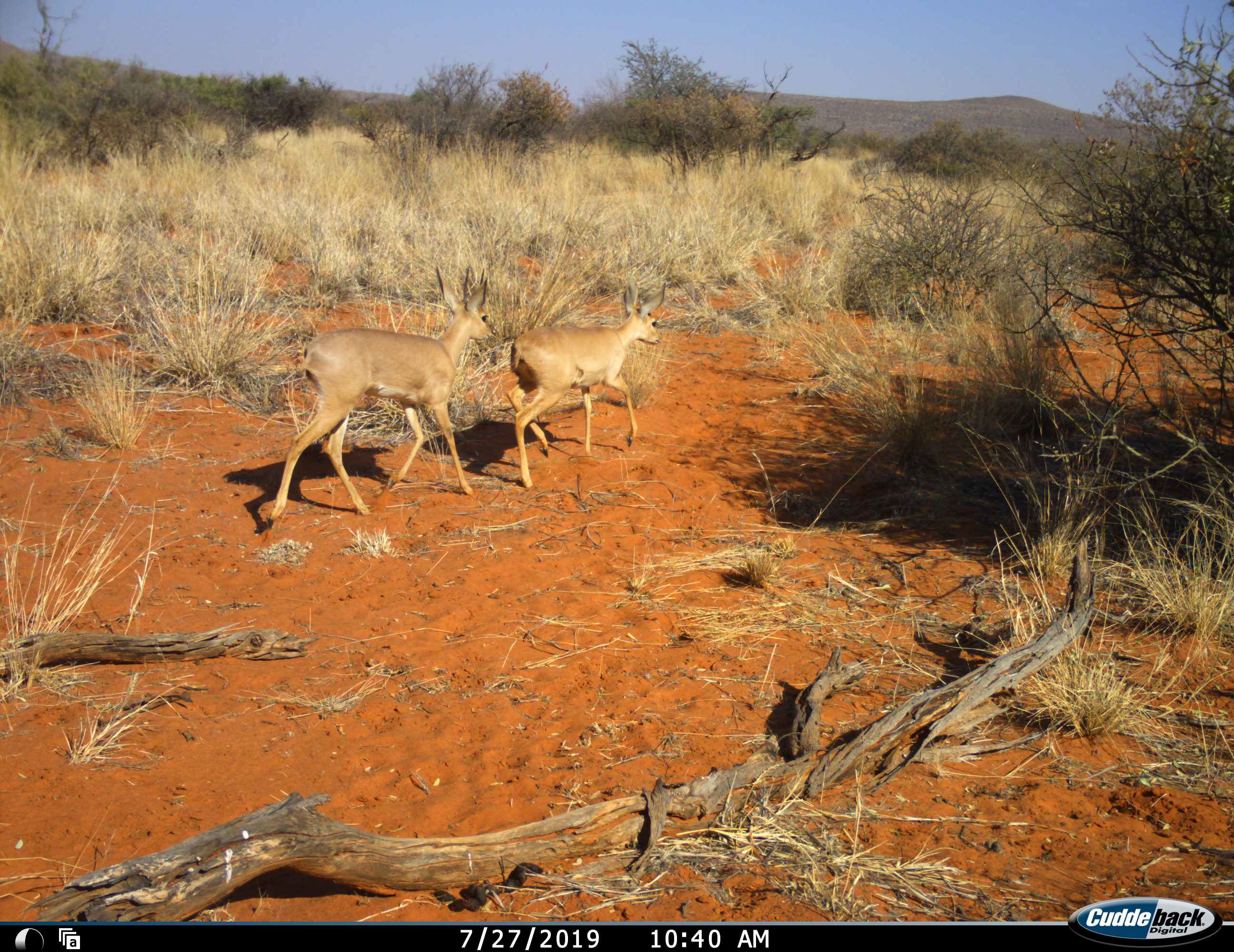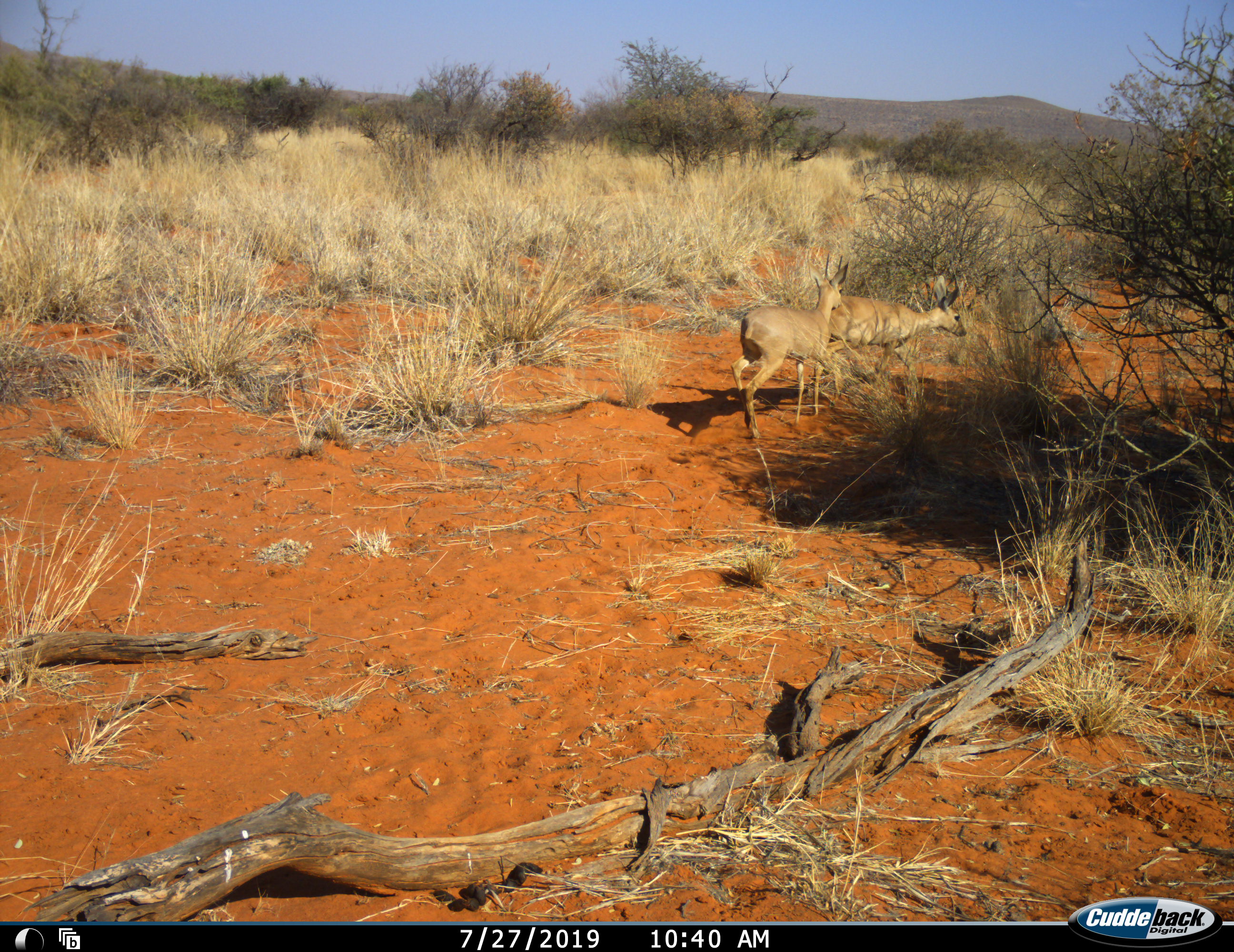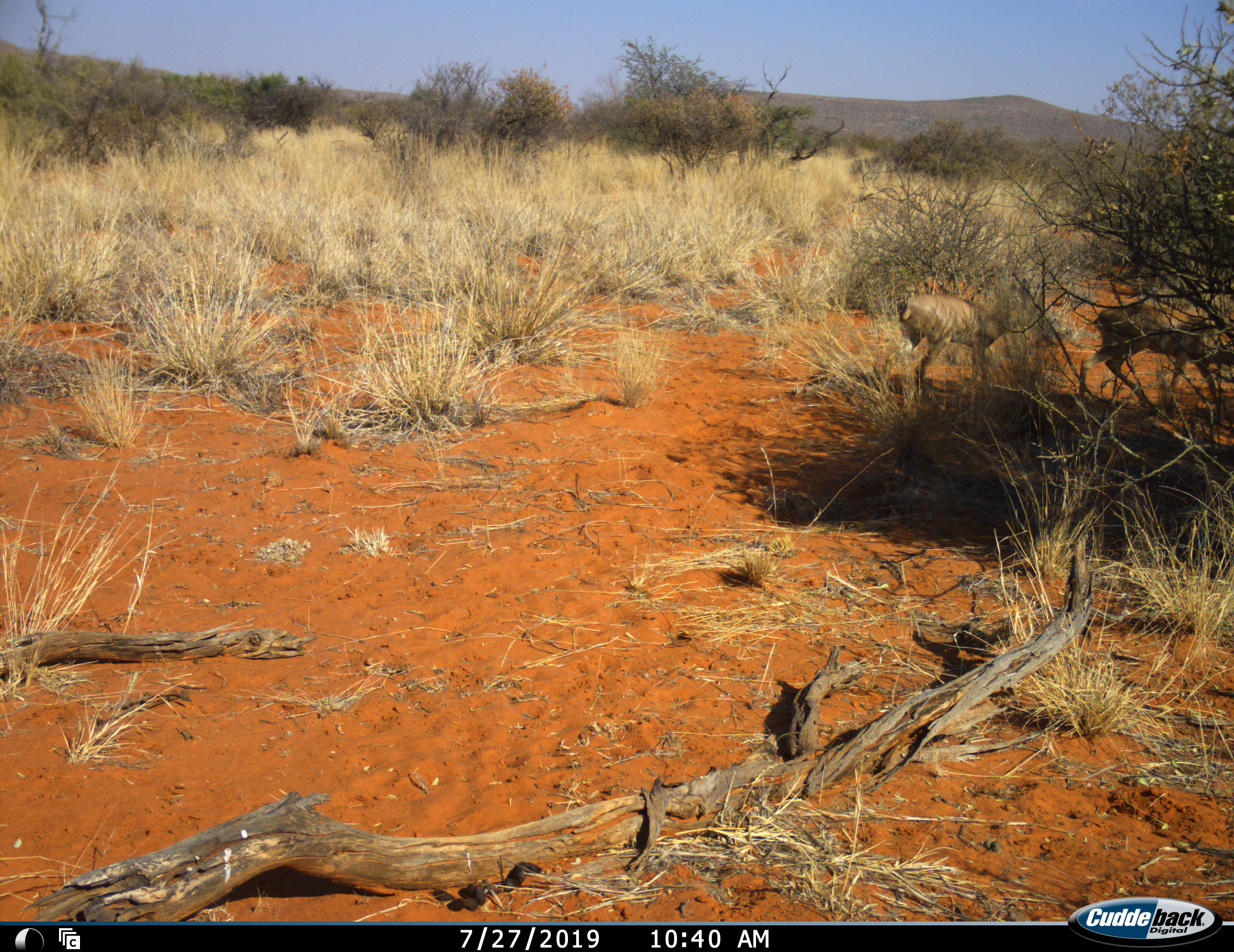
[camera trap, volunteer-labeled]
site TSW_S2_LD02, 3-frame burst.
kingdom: Animalia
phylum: Chordata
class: Mammalia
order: Artiodactyla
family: Bovidae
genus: Raphicerus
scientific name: Raphicerus campestris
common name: steenbok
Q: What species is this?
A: Steenbok (Raphicerus campestris).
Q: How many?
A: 2.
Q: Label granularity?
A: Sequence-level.